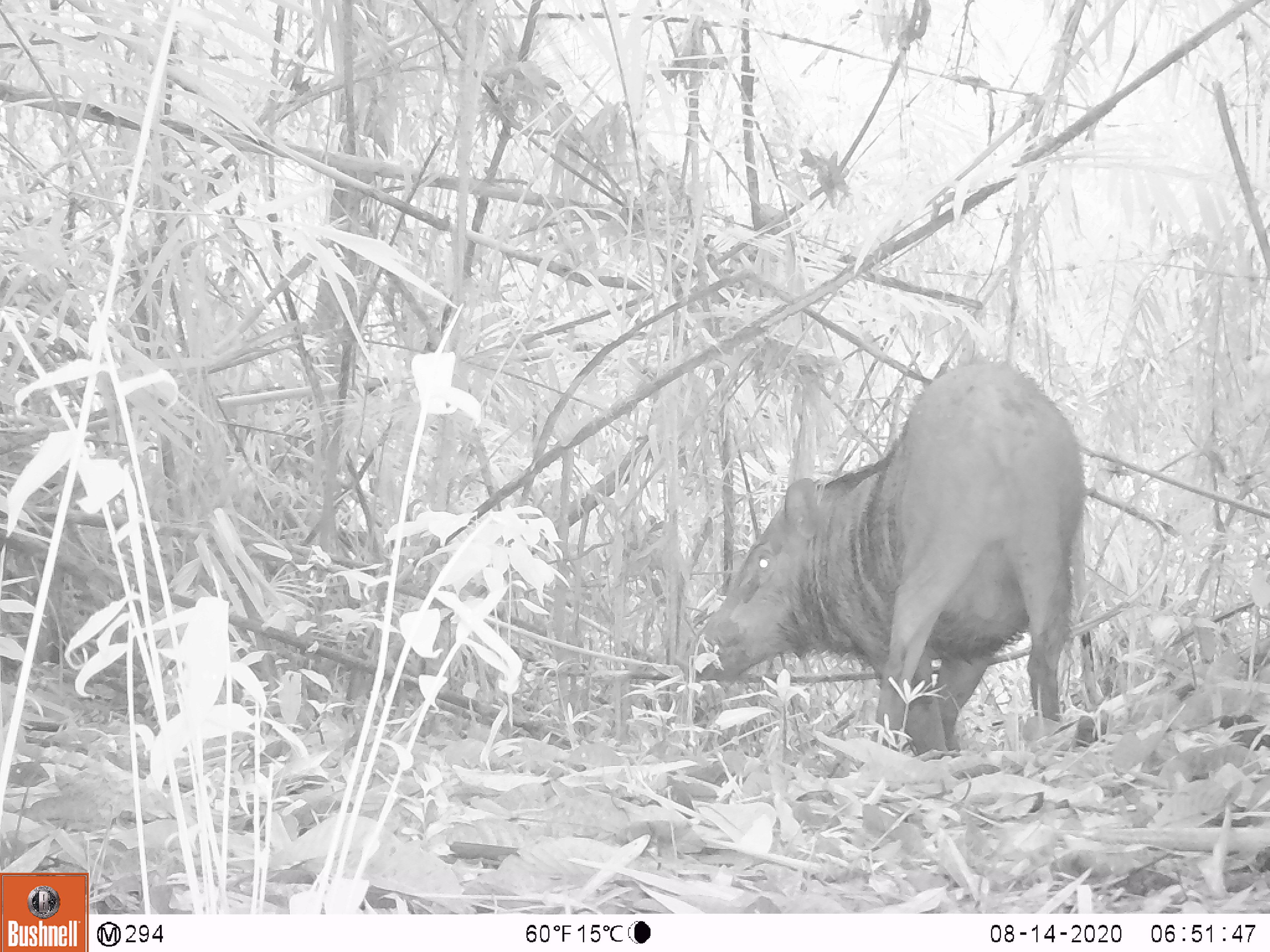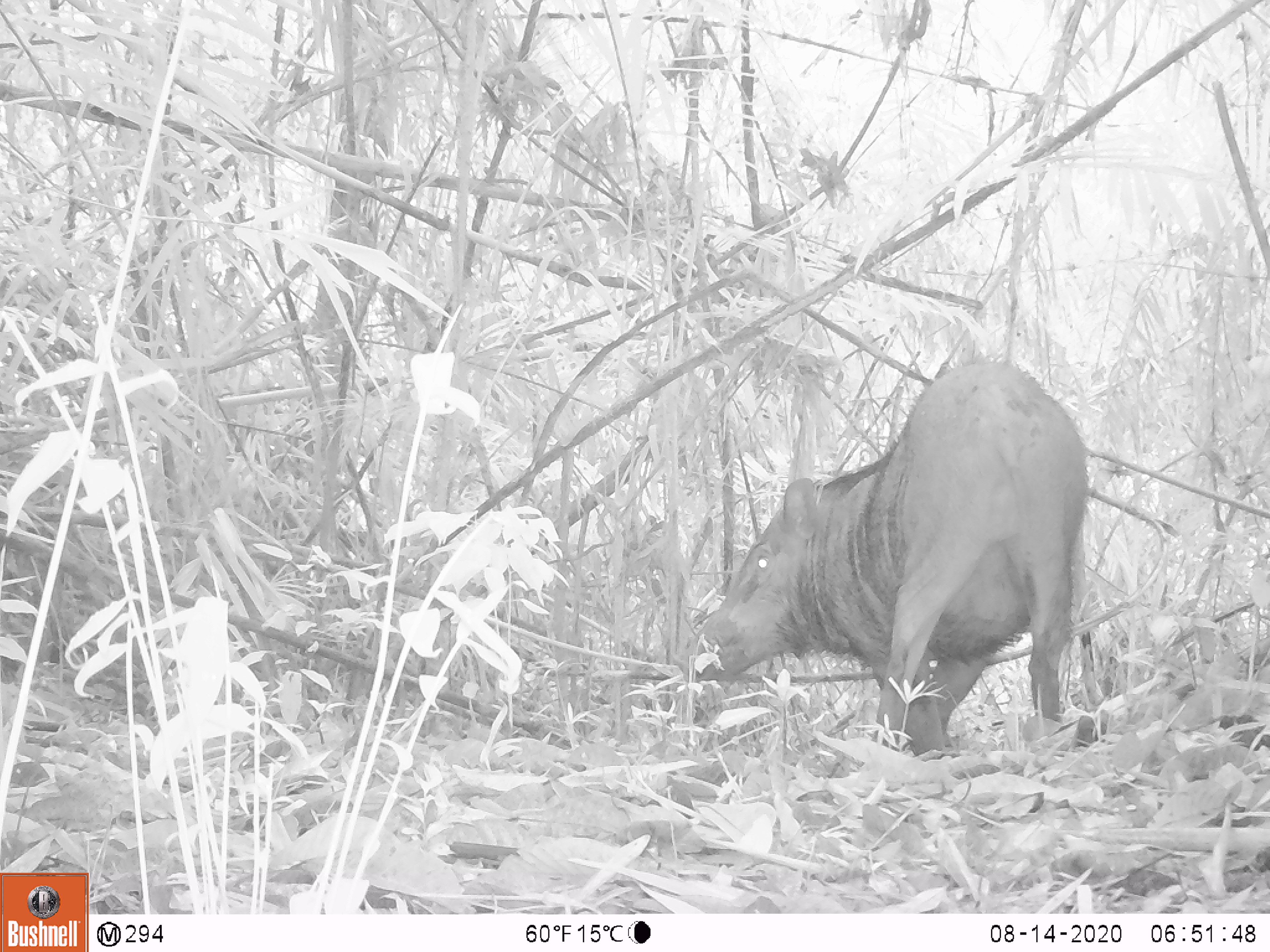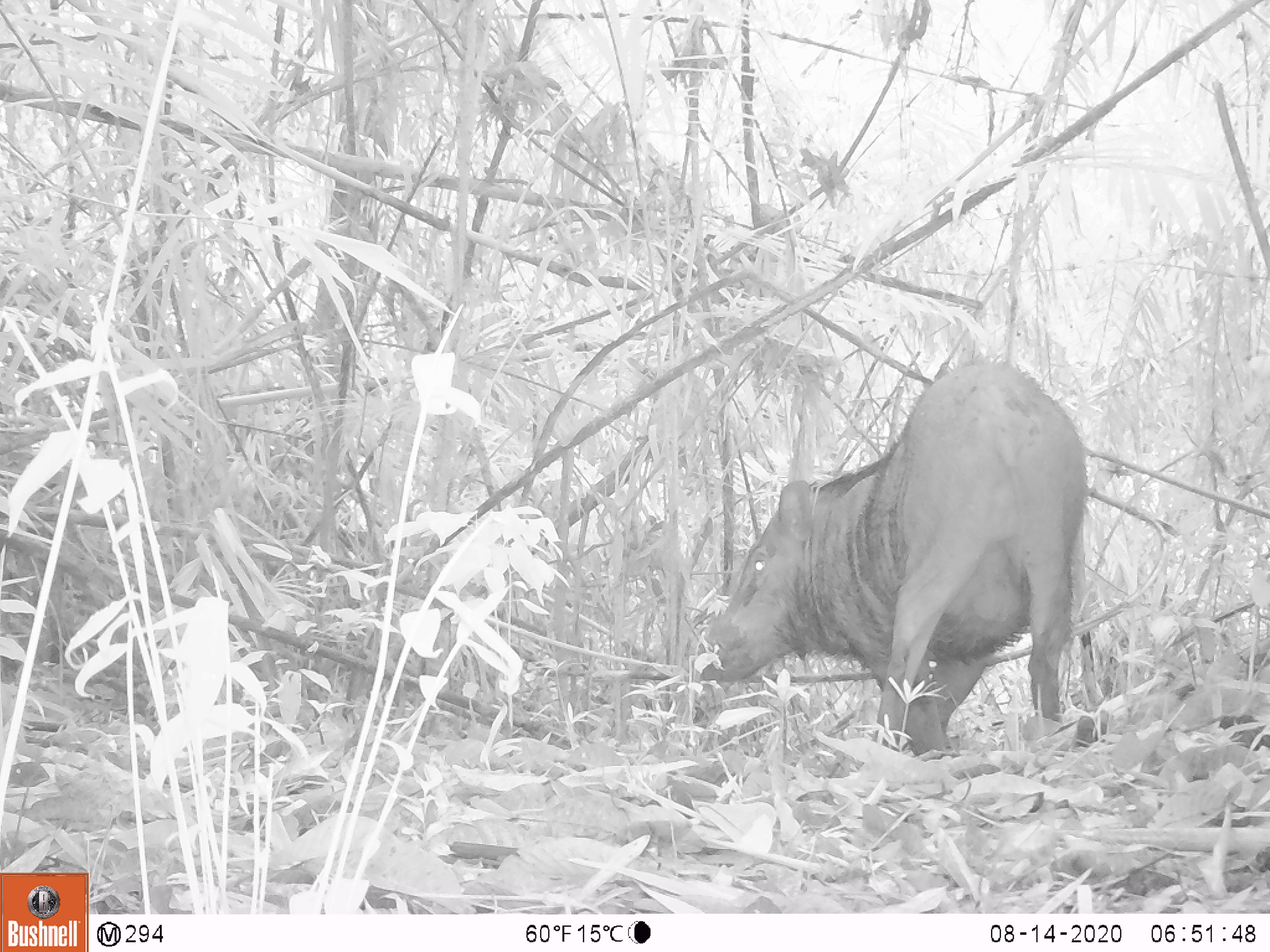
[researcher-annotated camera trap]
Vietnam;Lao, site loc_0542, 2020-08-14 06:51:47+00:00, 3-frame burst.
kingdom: Animalia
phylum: Chordata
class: Mammalia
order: Artiodactyla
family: Suidae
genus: Sus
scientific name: Sus scrofa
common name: eurasian wild pig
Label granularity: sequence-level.